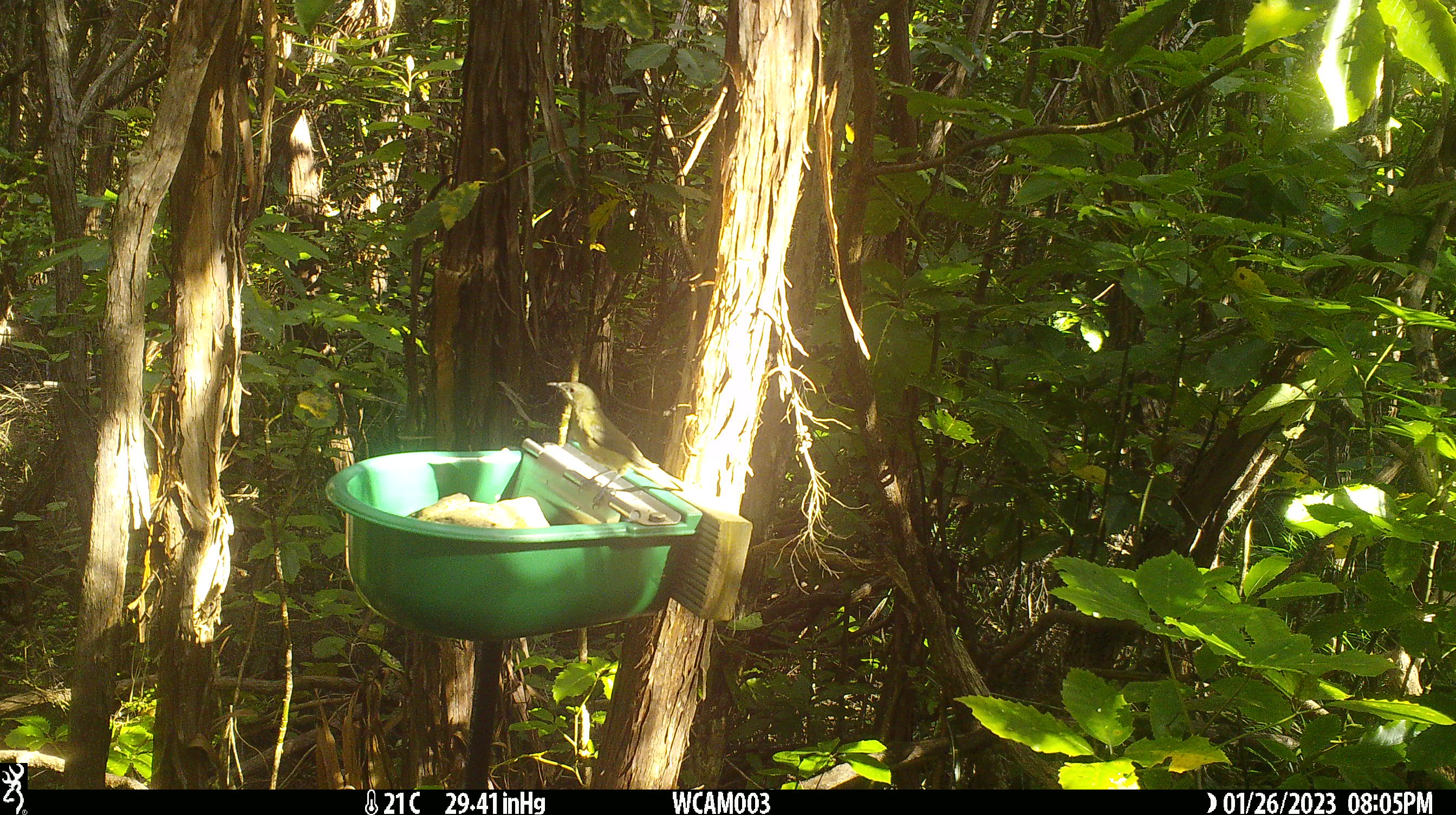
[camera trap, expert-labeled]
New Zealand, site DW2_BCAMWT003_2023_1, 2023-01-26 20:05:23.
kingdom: Animalia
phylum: Chordata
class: Aves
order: Passeriformes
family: Meliphagidae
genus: Anthornis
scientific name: Anthornis melanura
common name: new zealand bellbird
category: bellbird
Bellbird (new zealand bellbird) (Anthornis melanura).